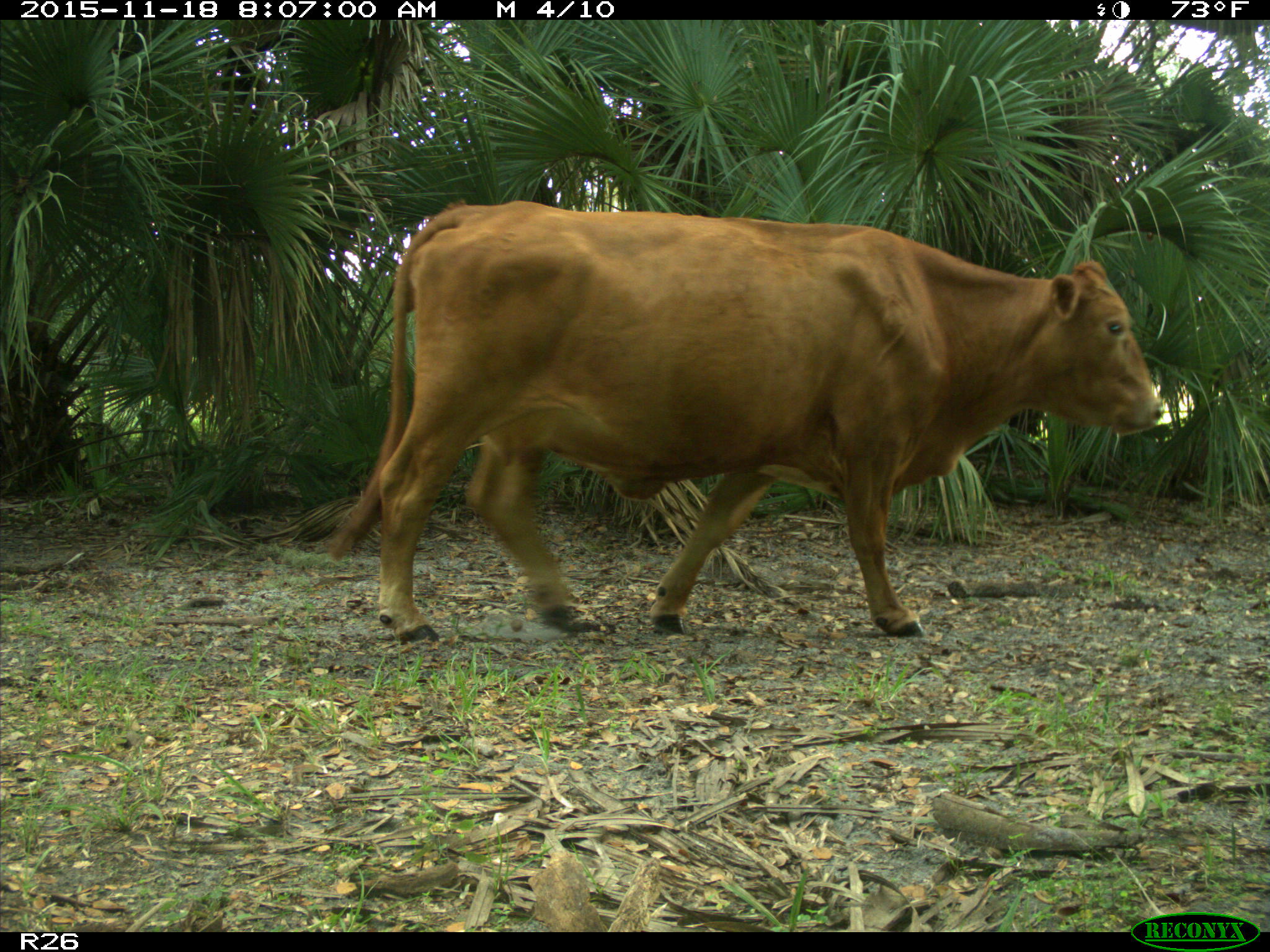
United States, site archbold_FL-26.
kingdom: Animalia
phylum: Chordata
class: Mammalia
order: Artiodactyla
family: Bovidae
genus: Bos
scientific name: Bos taurus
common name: domestic cow